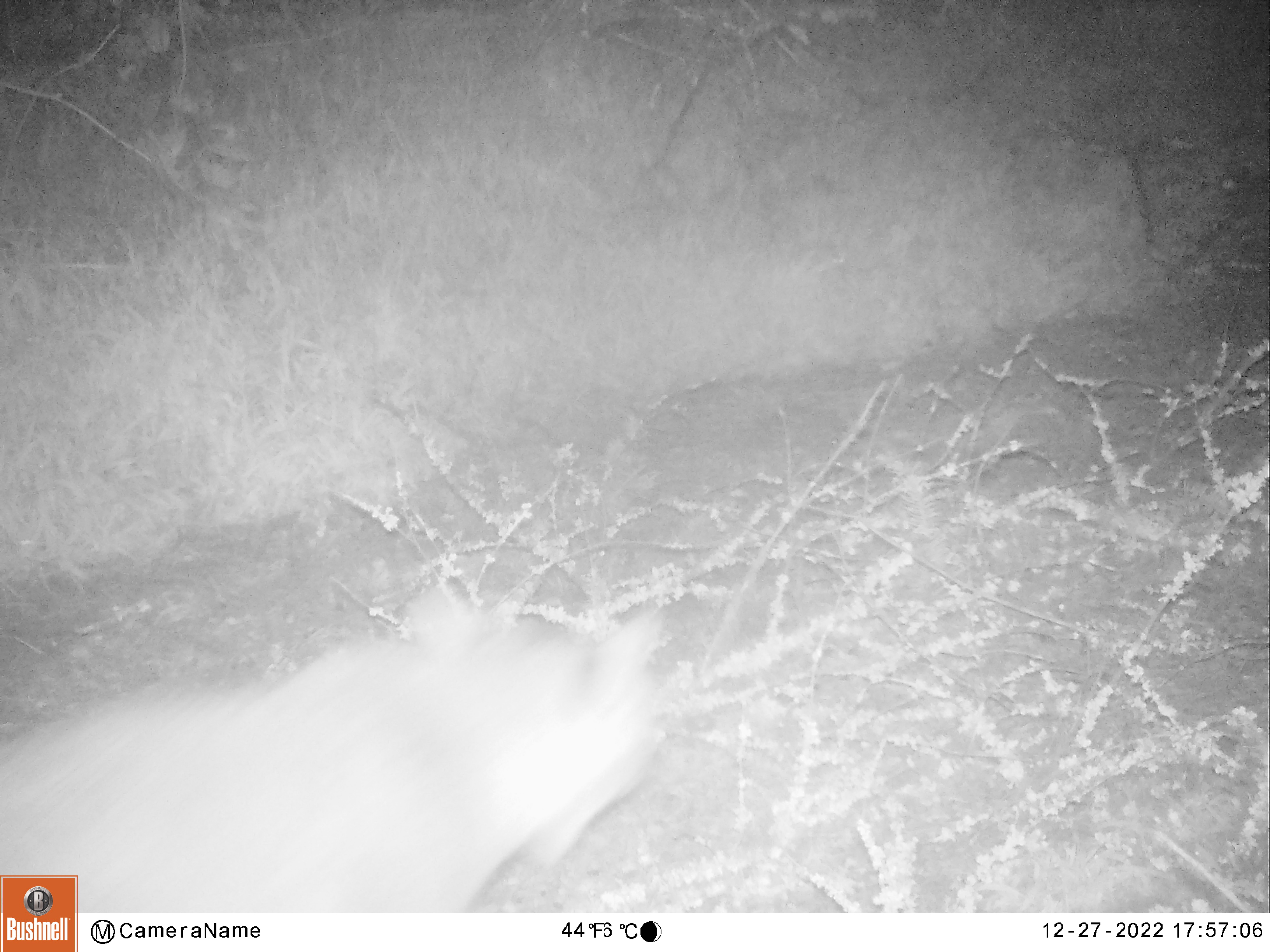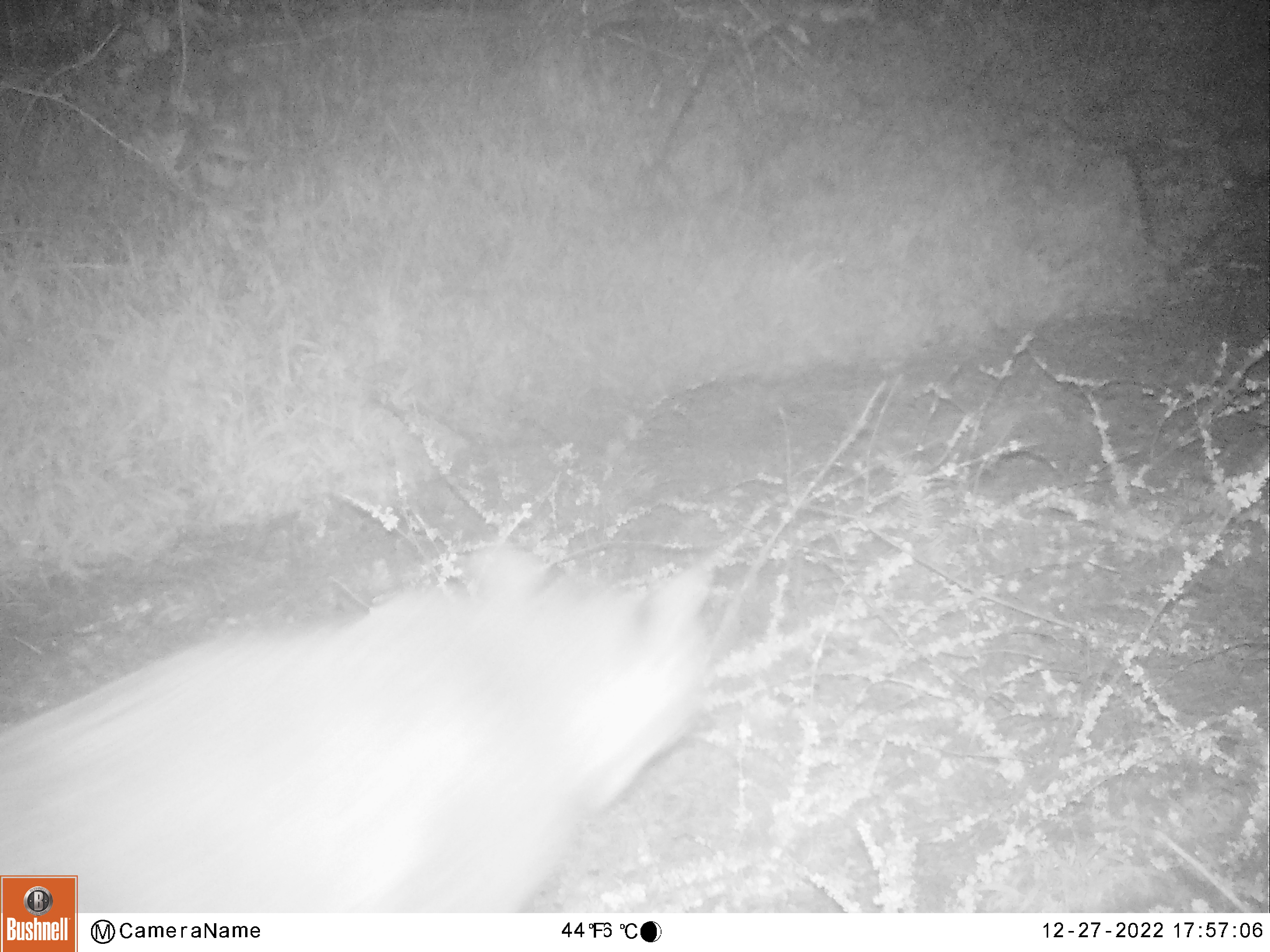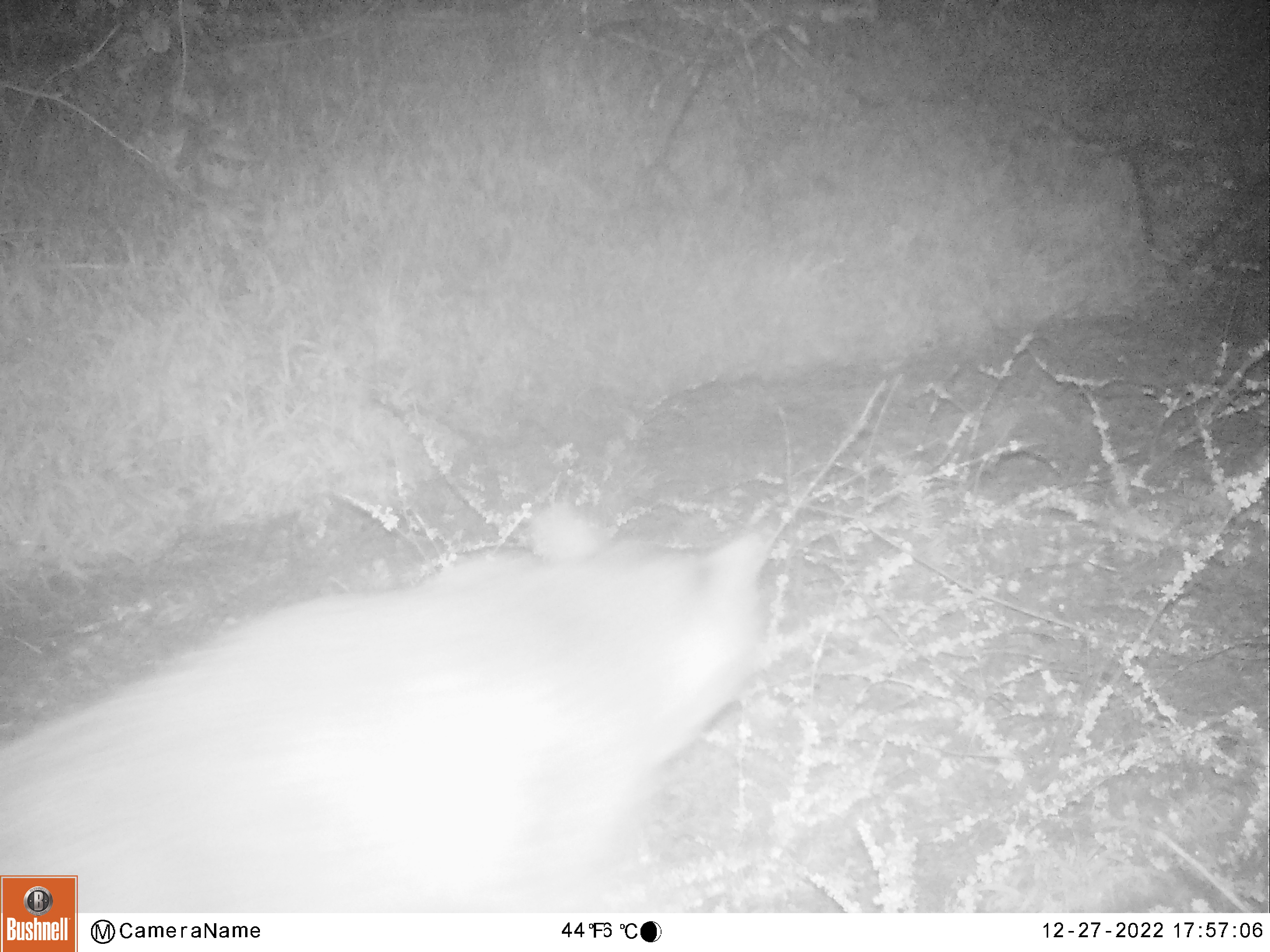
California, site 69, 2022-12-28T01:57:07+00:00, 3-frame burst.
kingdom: Animalia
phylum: Chordata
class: Mammalia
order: Carnivora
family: Felidae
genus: Lynx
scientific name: Lynx rufus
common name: bobcat